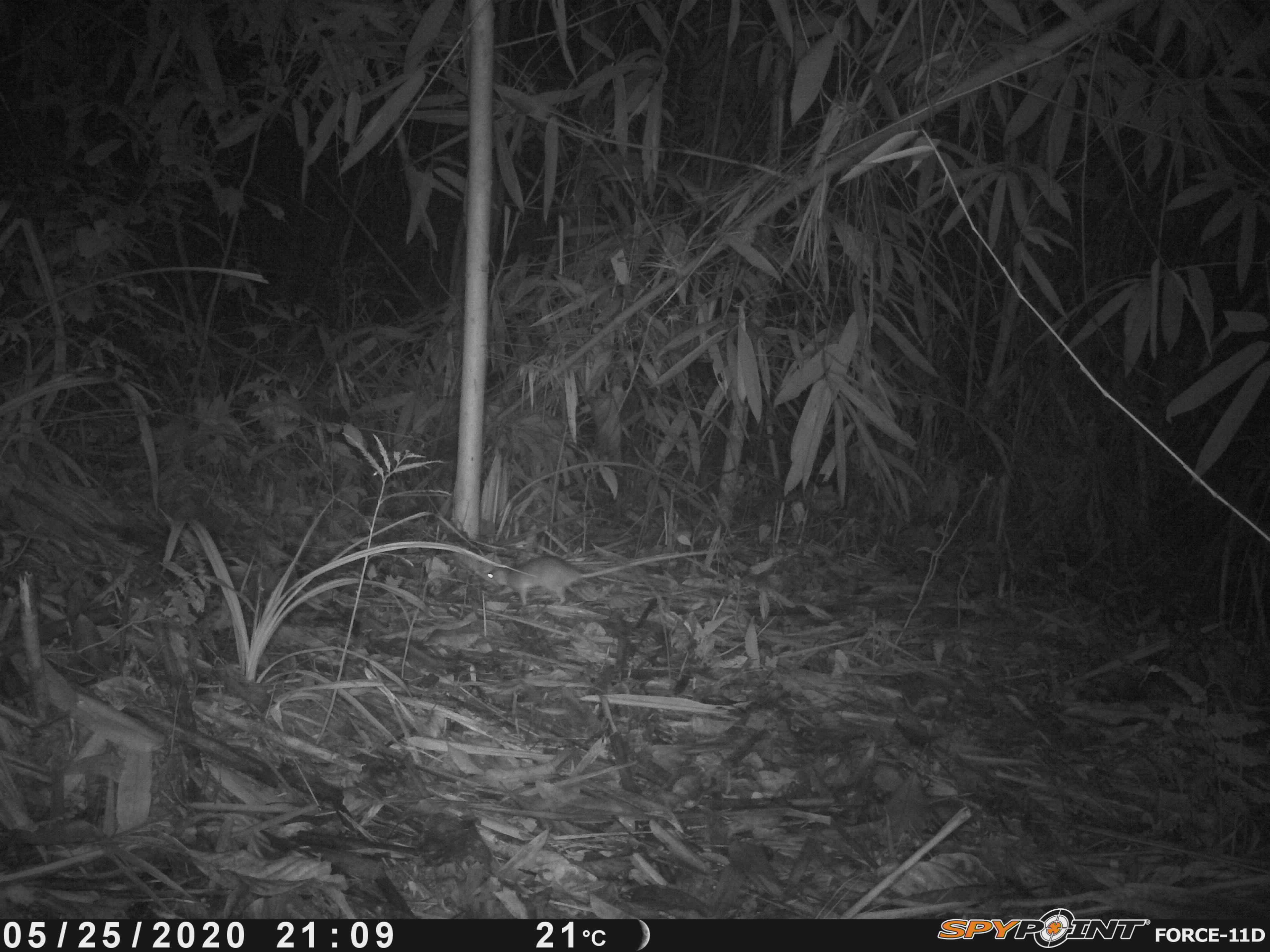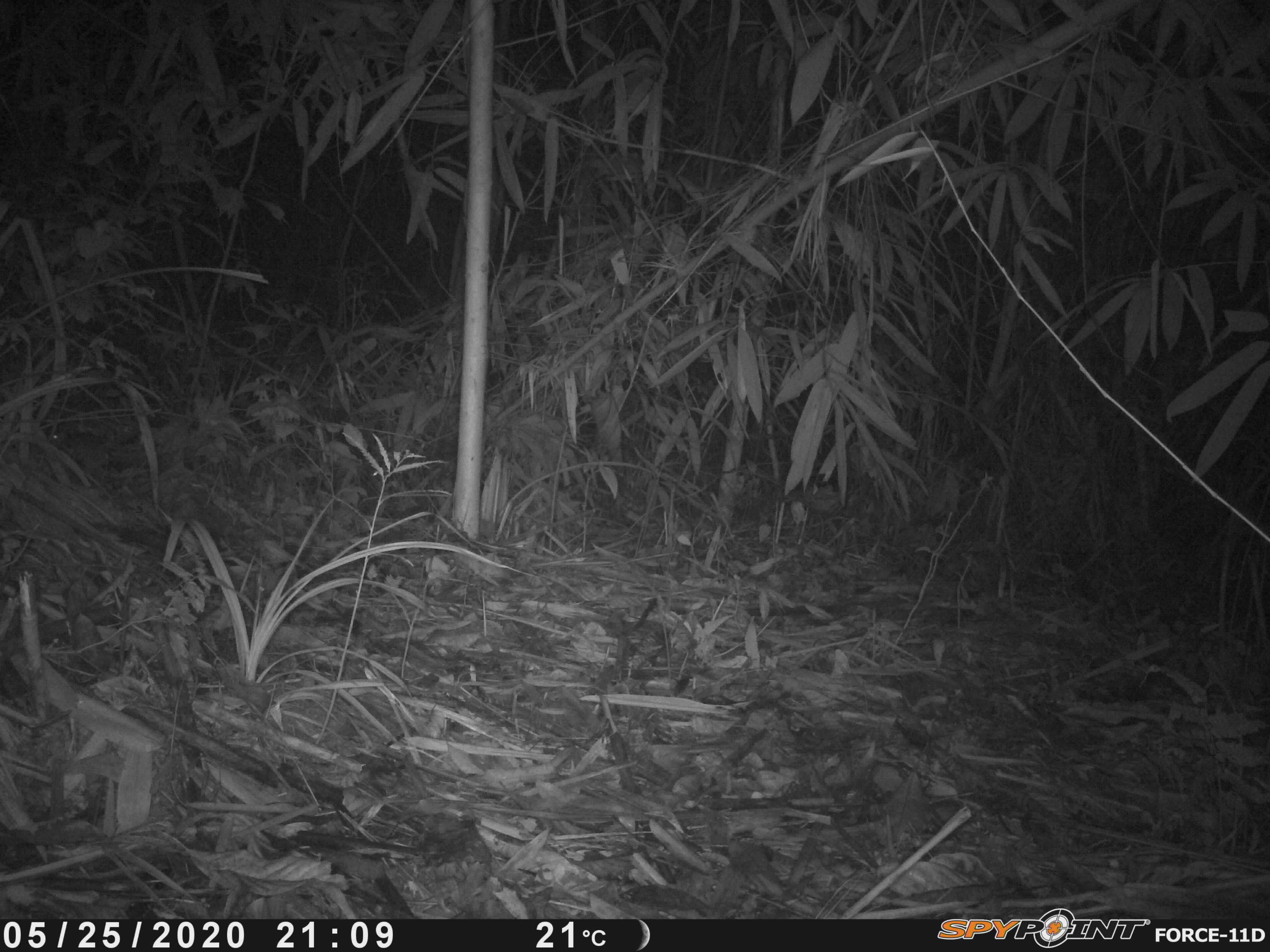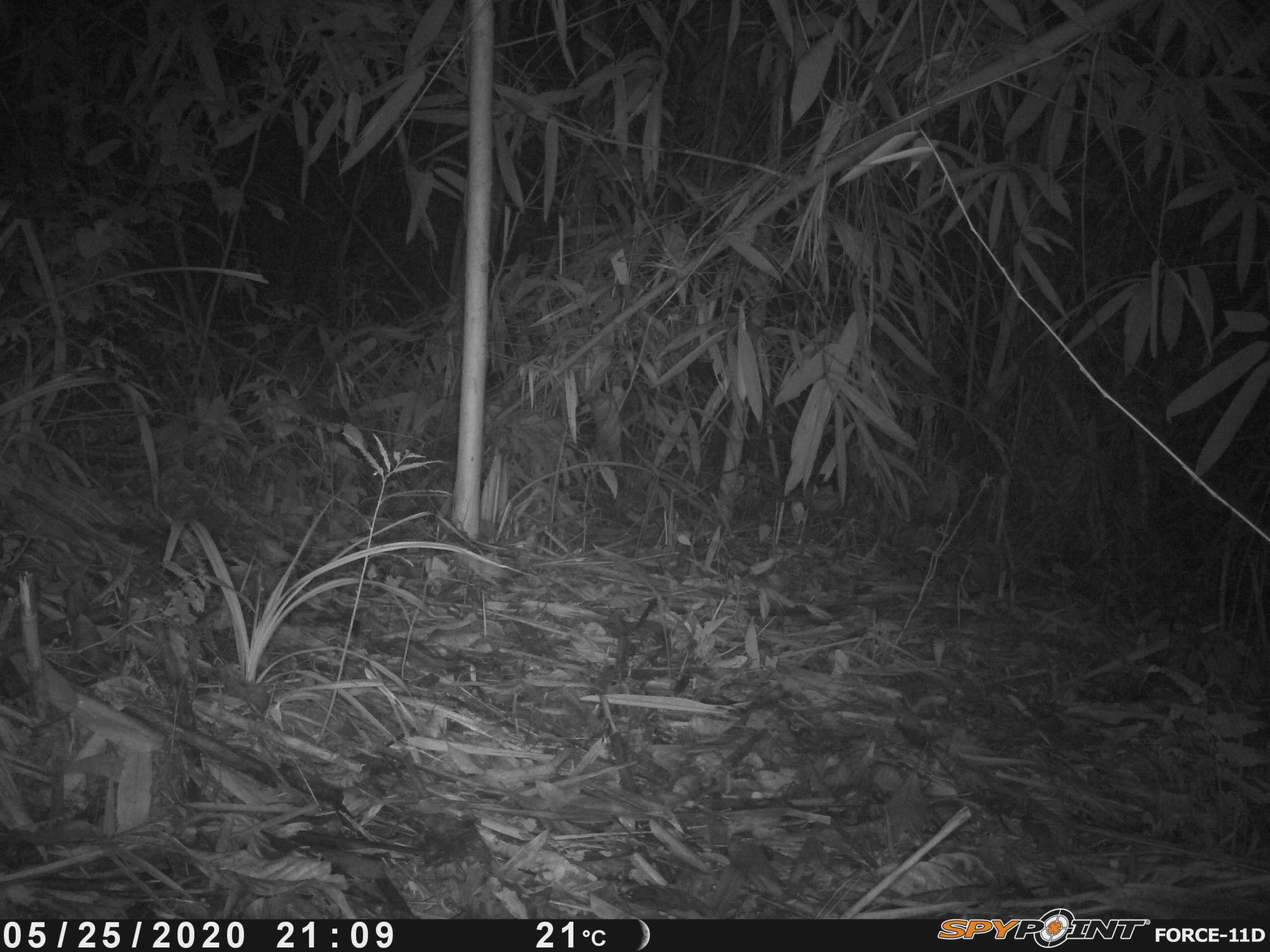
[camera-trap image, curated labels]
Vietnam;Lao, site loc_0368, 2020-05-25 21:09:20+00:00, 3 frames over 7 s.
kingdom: Animalia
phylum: Chordata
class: Mammalia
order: Rodentia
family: Muridae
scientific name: Muridae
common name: old-world mice and rats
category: unidentified murid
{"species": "unidentified murid (old-world mice and rats) (Muridae)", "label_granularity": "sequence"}